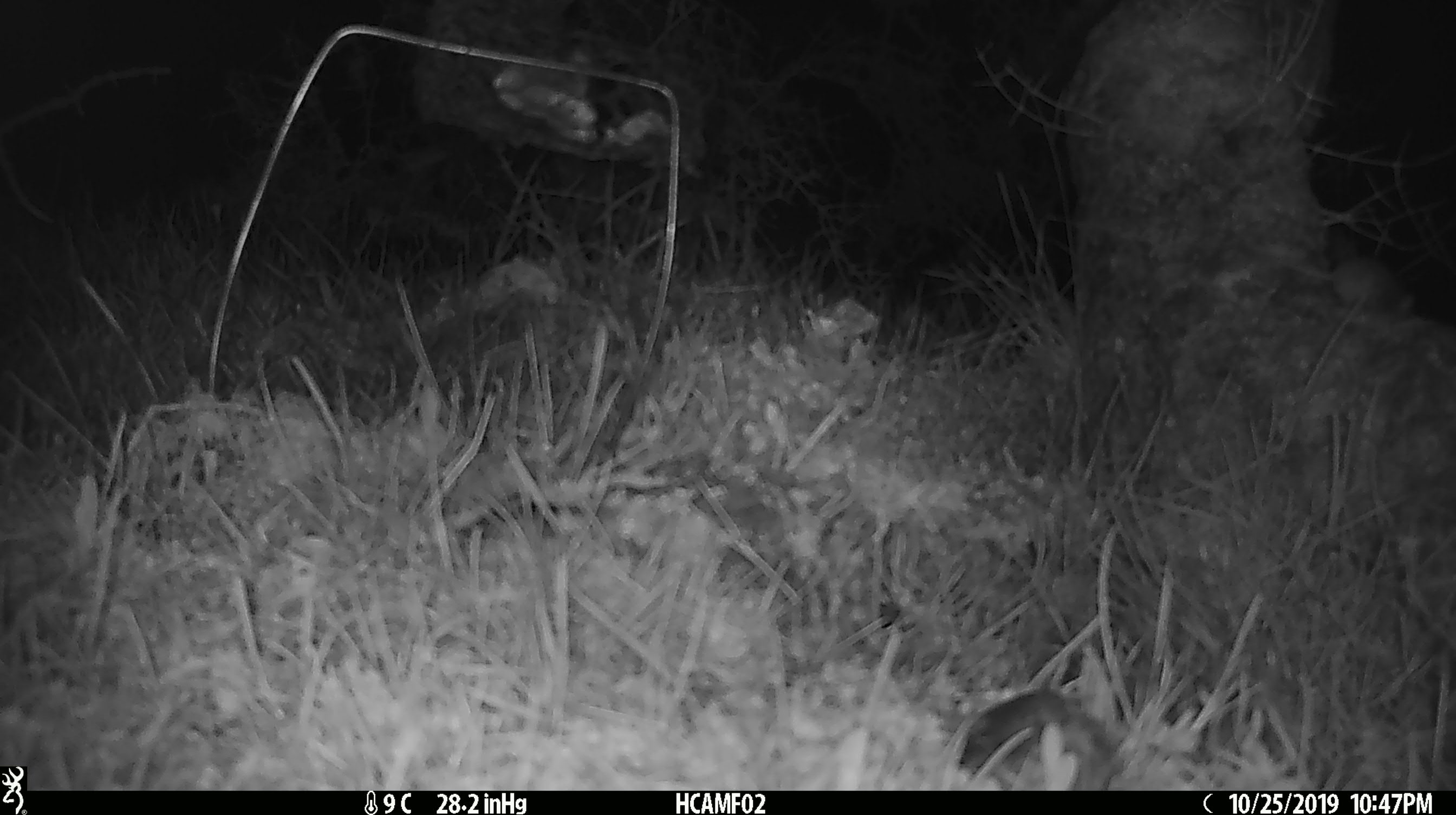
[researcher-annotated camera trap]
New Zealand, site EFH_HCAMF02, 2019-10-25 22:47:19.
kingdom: Animalia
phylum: Chordata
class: Mammalia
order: Rodentia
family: Muridae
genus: Mus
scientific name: Mus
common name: mouse